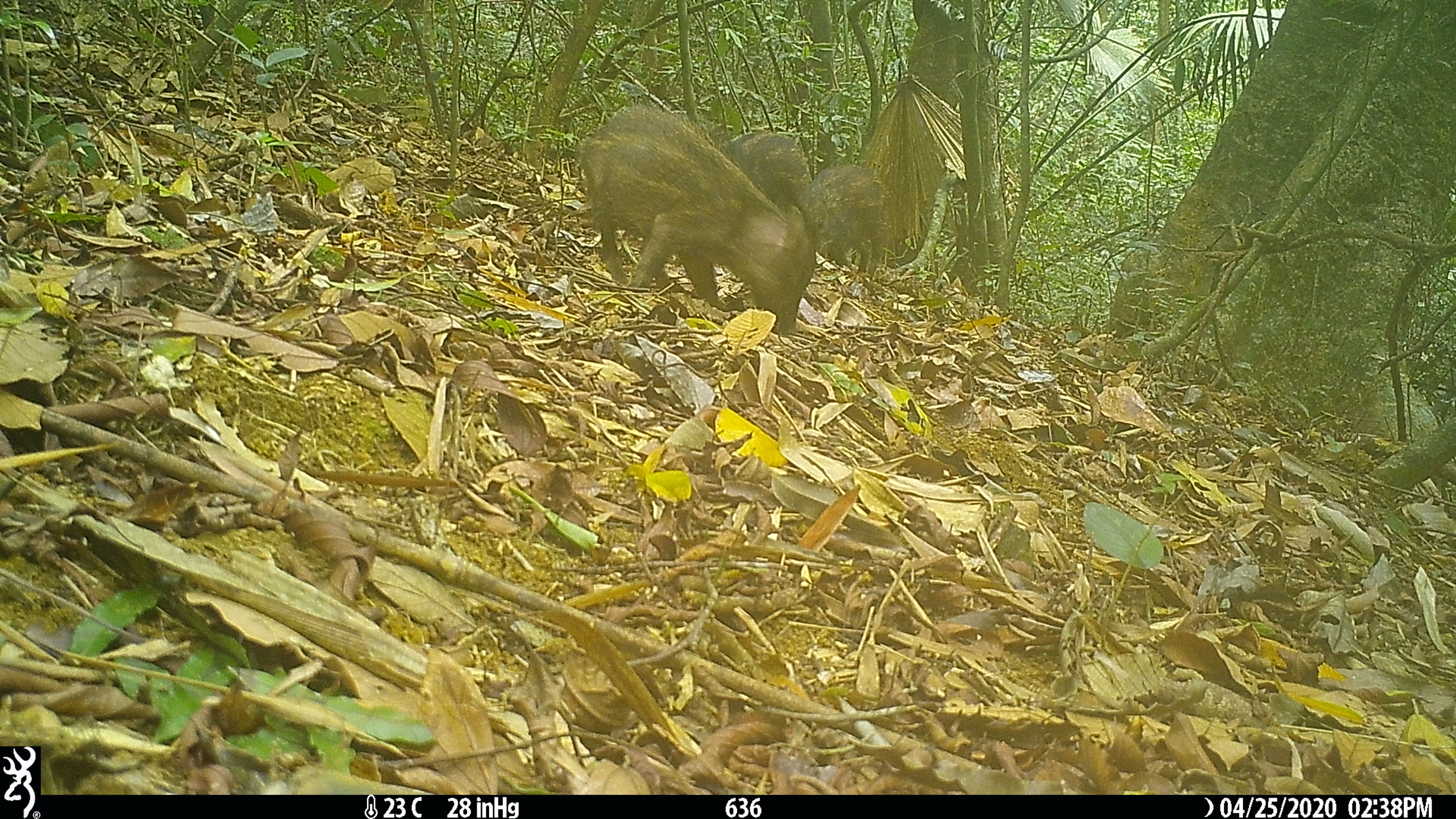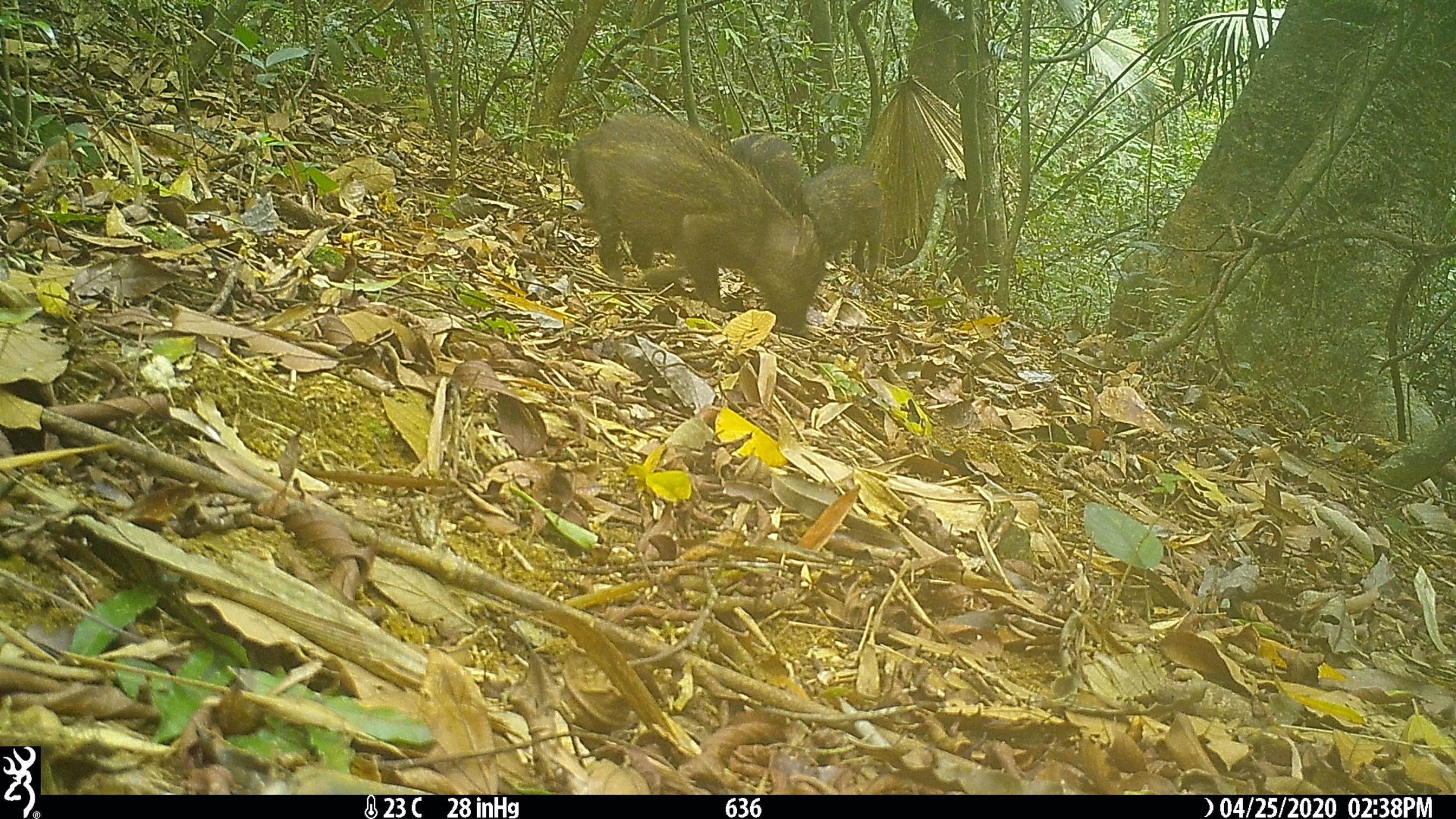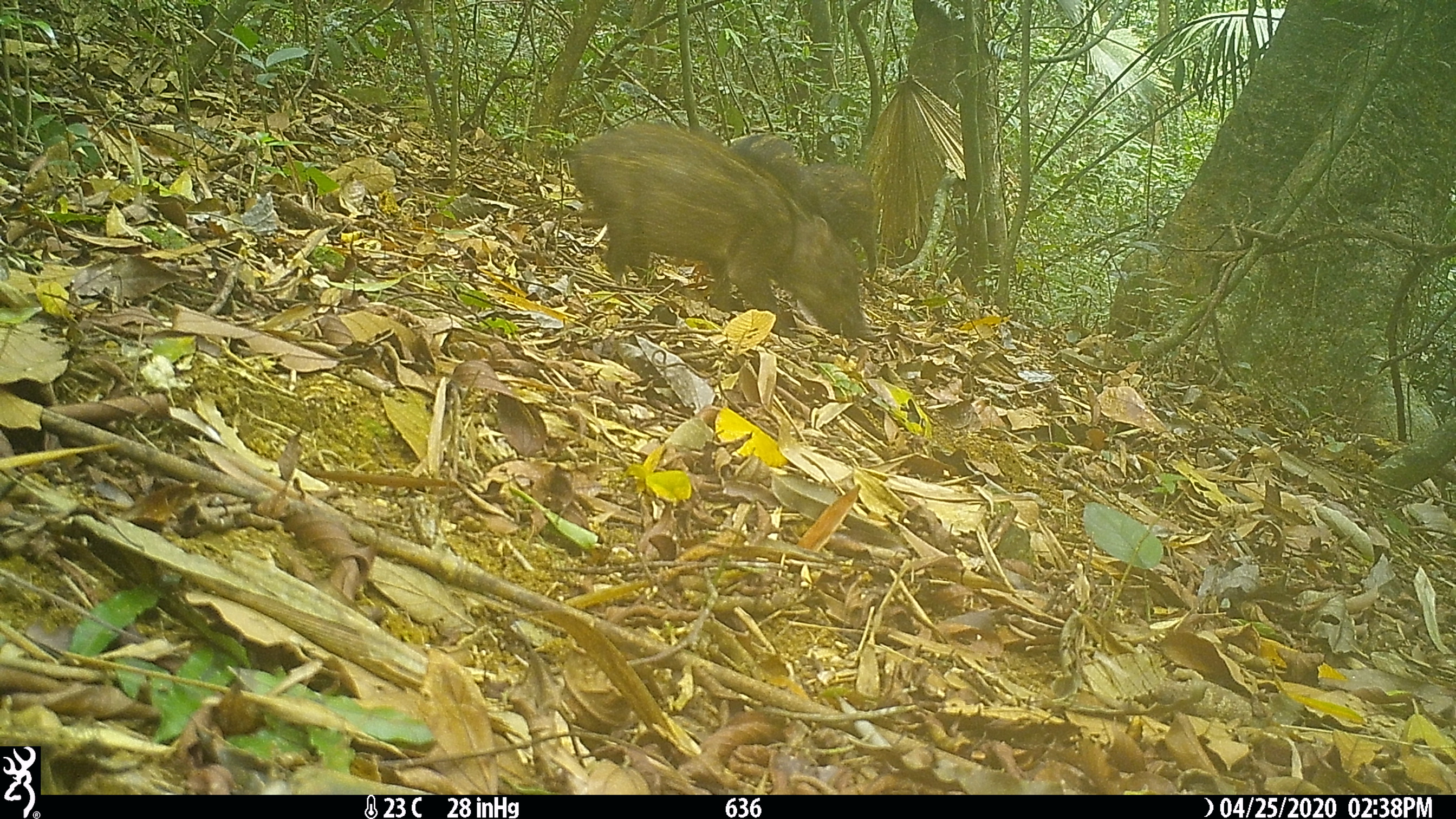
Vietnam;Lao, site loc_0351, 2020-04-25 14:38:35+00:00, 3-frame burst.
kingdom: Animalia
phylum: Chordata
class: Mammalia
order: Artiodactyla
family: Suidae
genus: Sus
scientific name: Sus scrofa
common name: eurasian wild pig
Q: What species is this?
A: Eurasian wild pig (Sus scrofa).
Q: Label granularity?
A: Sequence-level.